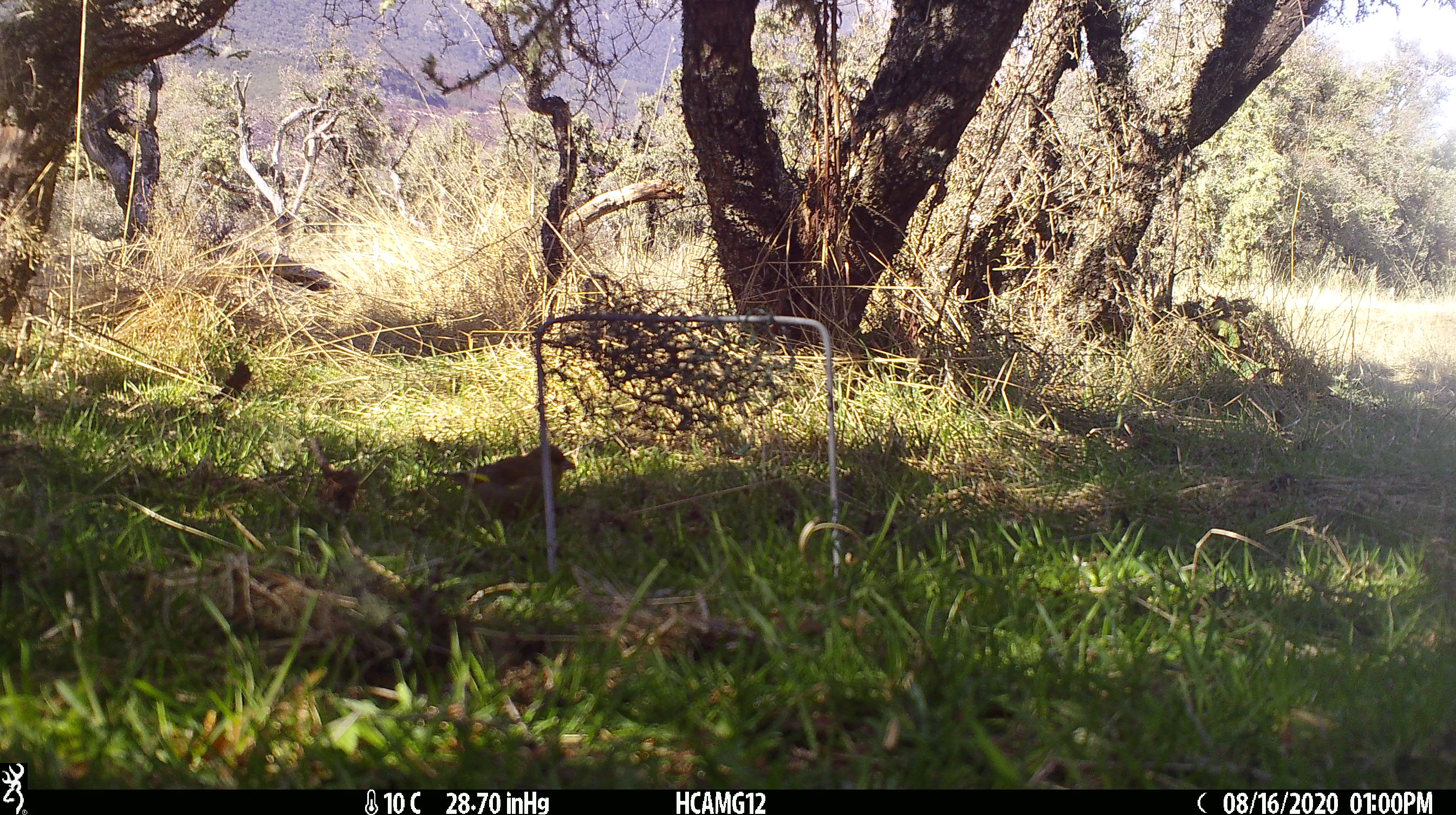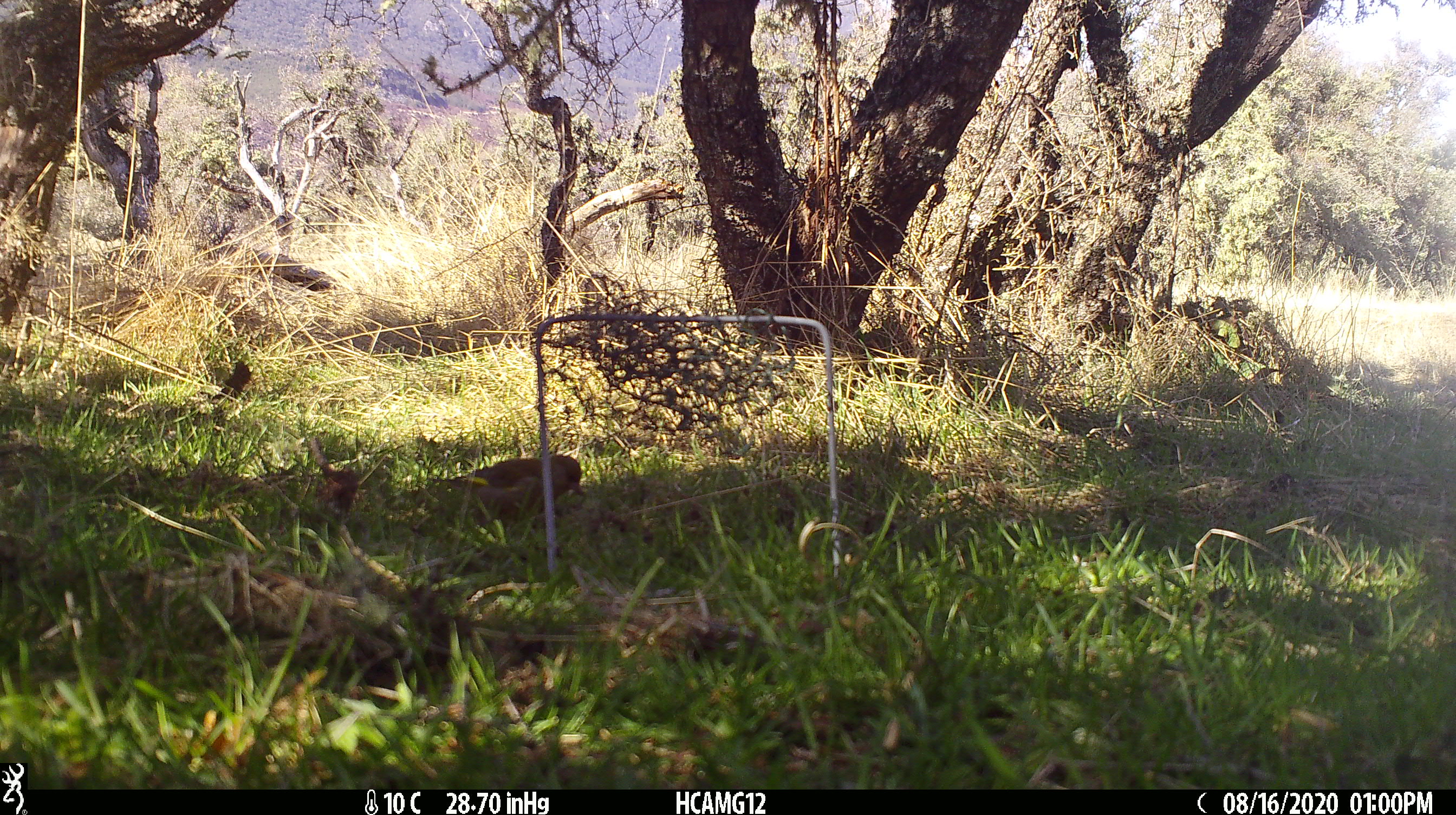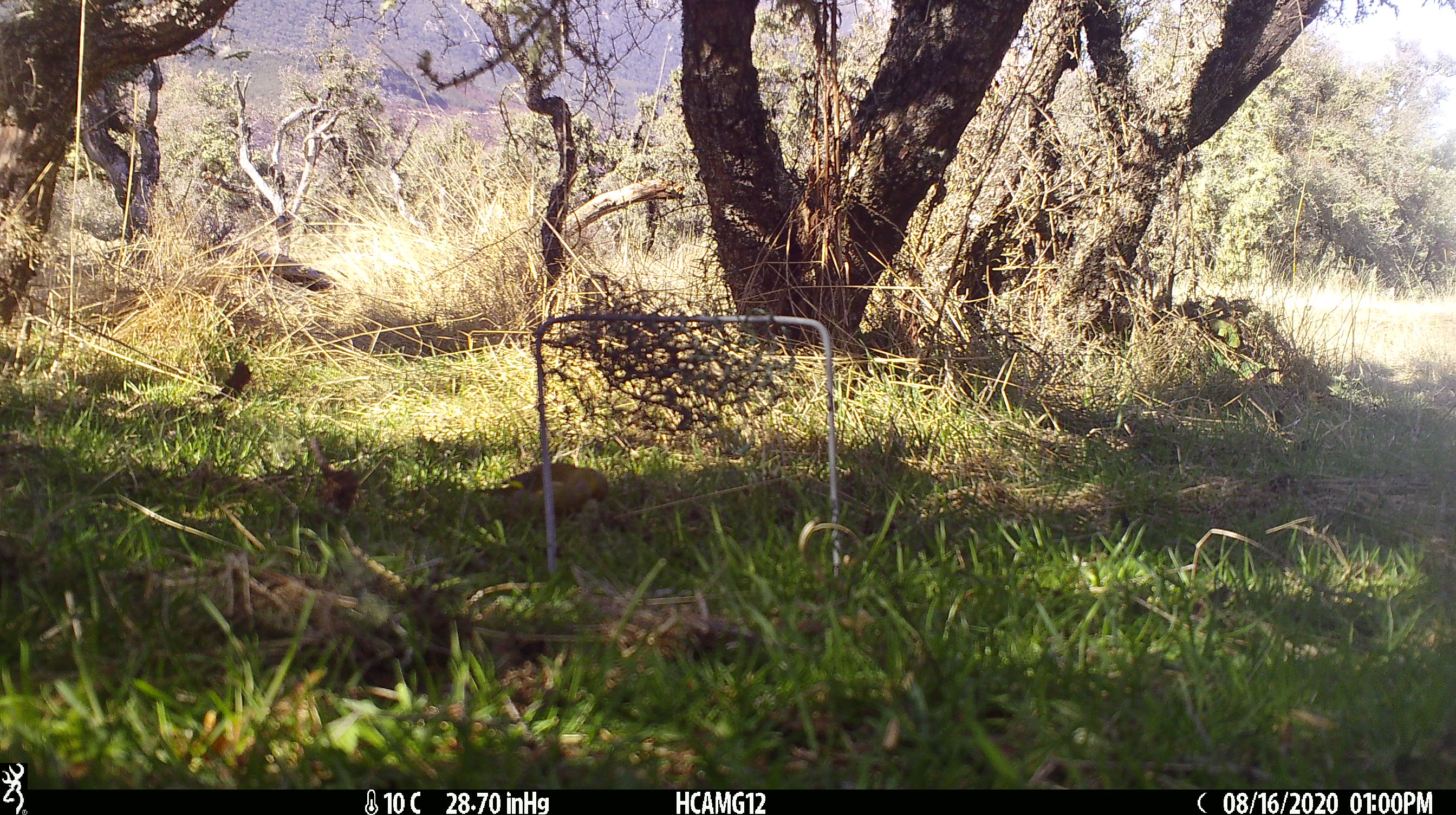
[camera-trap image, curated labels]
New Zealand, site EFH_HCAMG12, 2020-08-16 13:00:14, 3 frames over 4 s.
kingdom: Animalia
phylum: Chordata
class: Aves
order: Passeriformes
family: Fringillidae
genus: Chloris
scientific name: Chloris chloris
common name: greenfinch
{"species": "greenfinch (Chloris chloris)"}